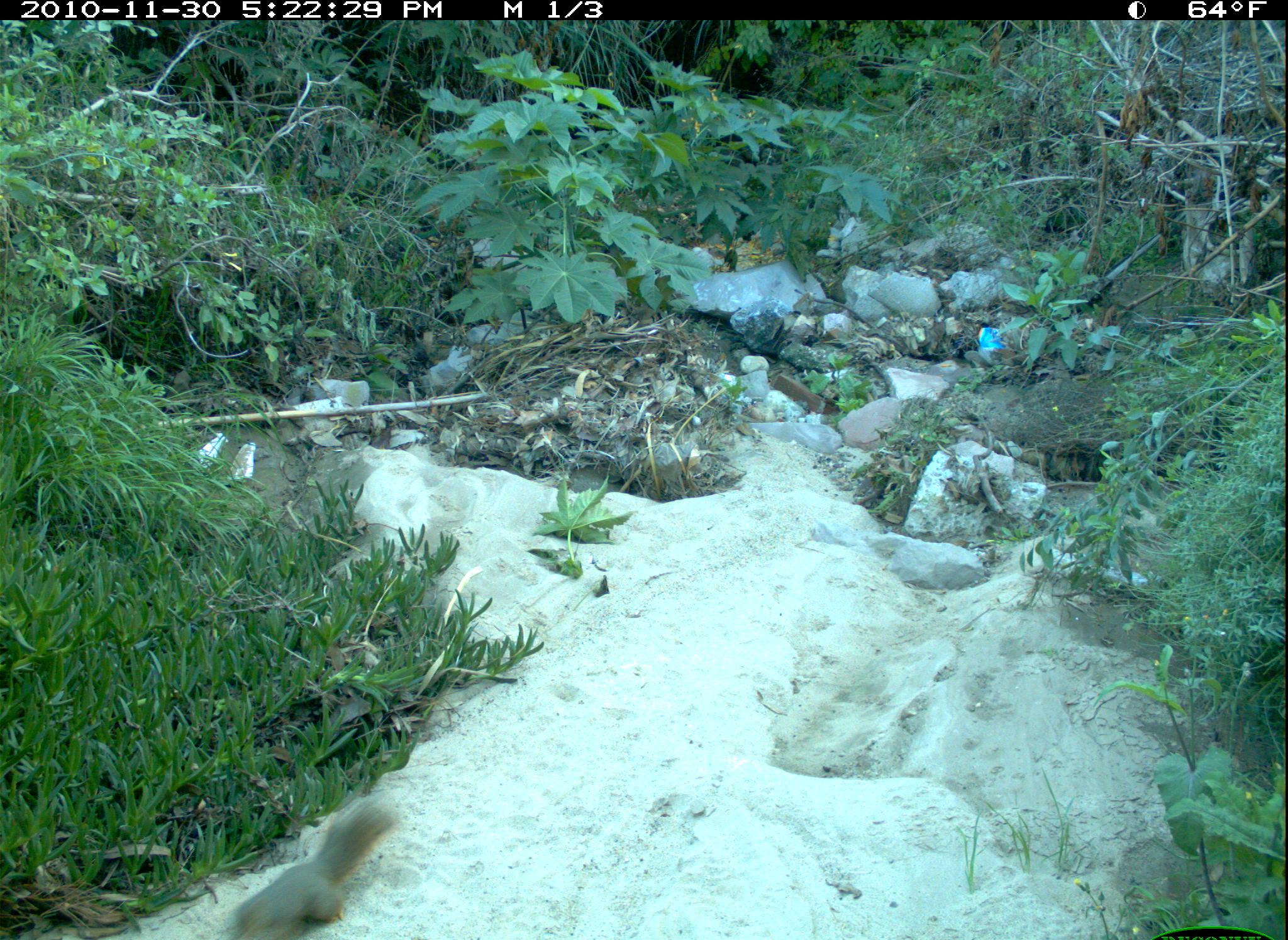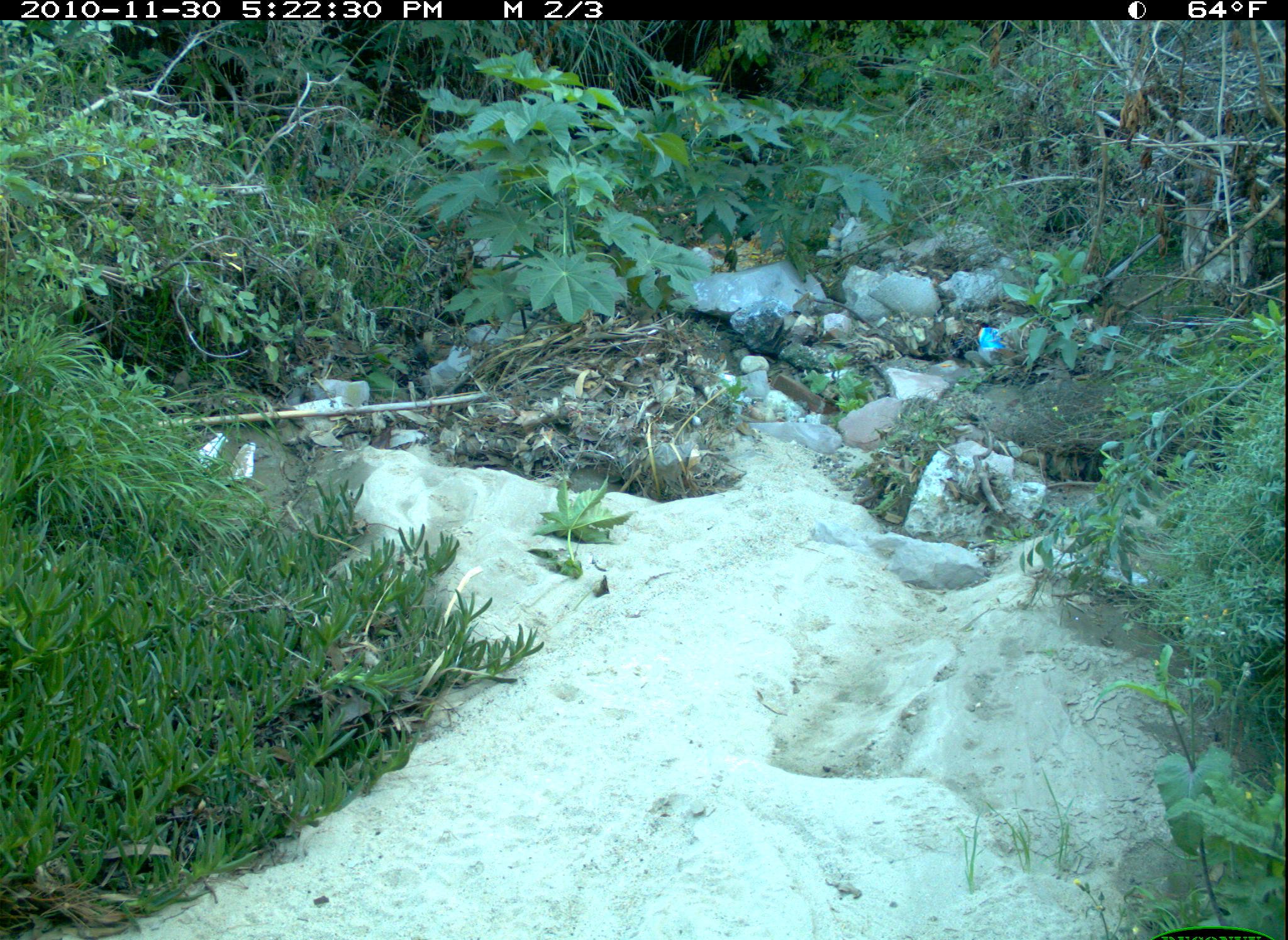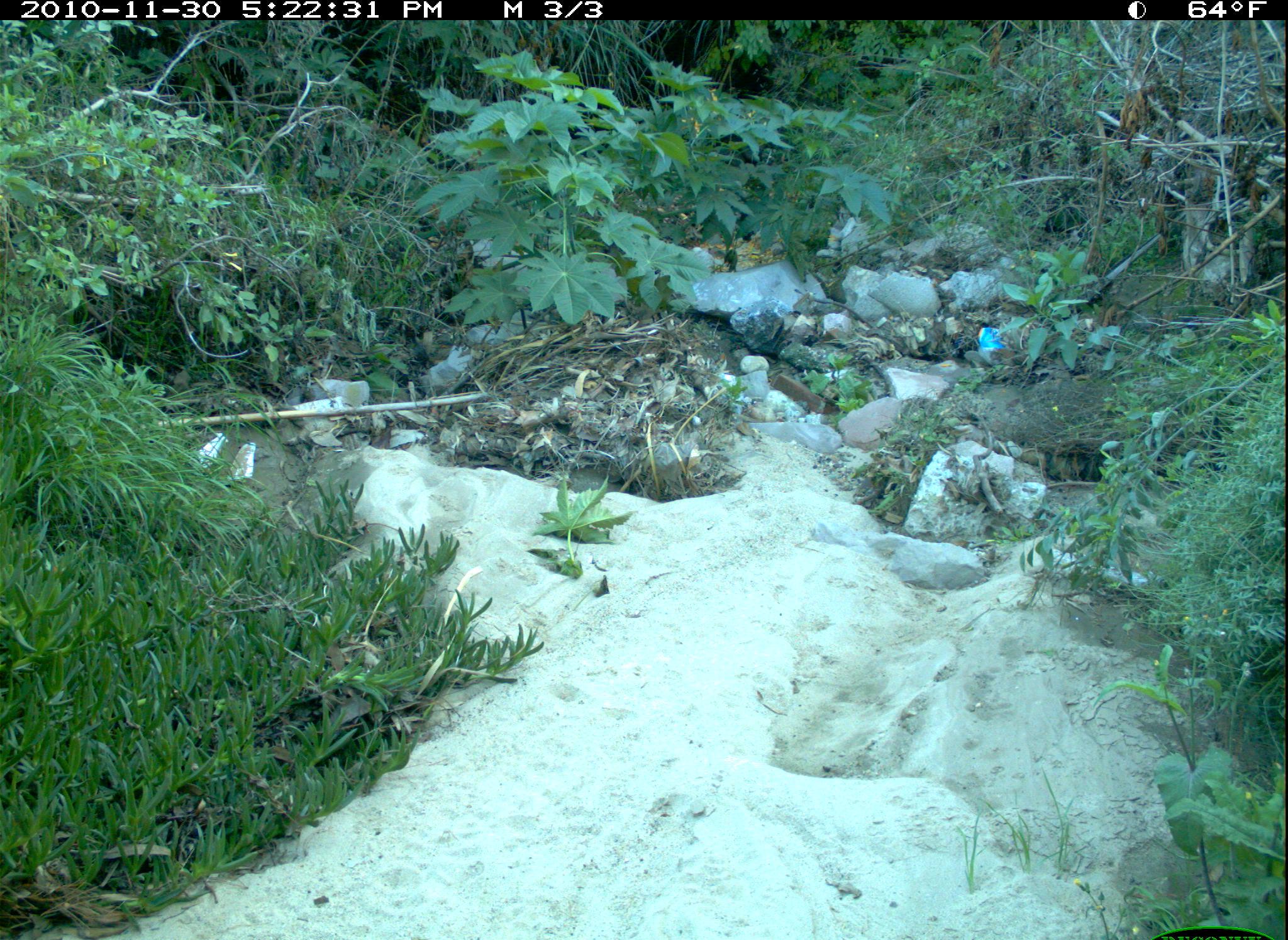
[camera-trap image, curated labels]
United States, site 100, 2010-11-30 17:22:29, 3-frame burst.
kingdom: Animalia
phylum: Chordata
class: Mammalia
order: Rodentia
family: Sciuridae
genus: Sciurus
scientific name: Sciurus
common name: squirrel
Squirrel (Sciurus).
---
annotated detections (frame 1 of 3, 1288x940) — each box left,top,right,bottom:
squirrel: 188,788,423,940